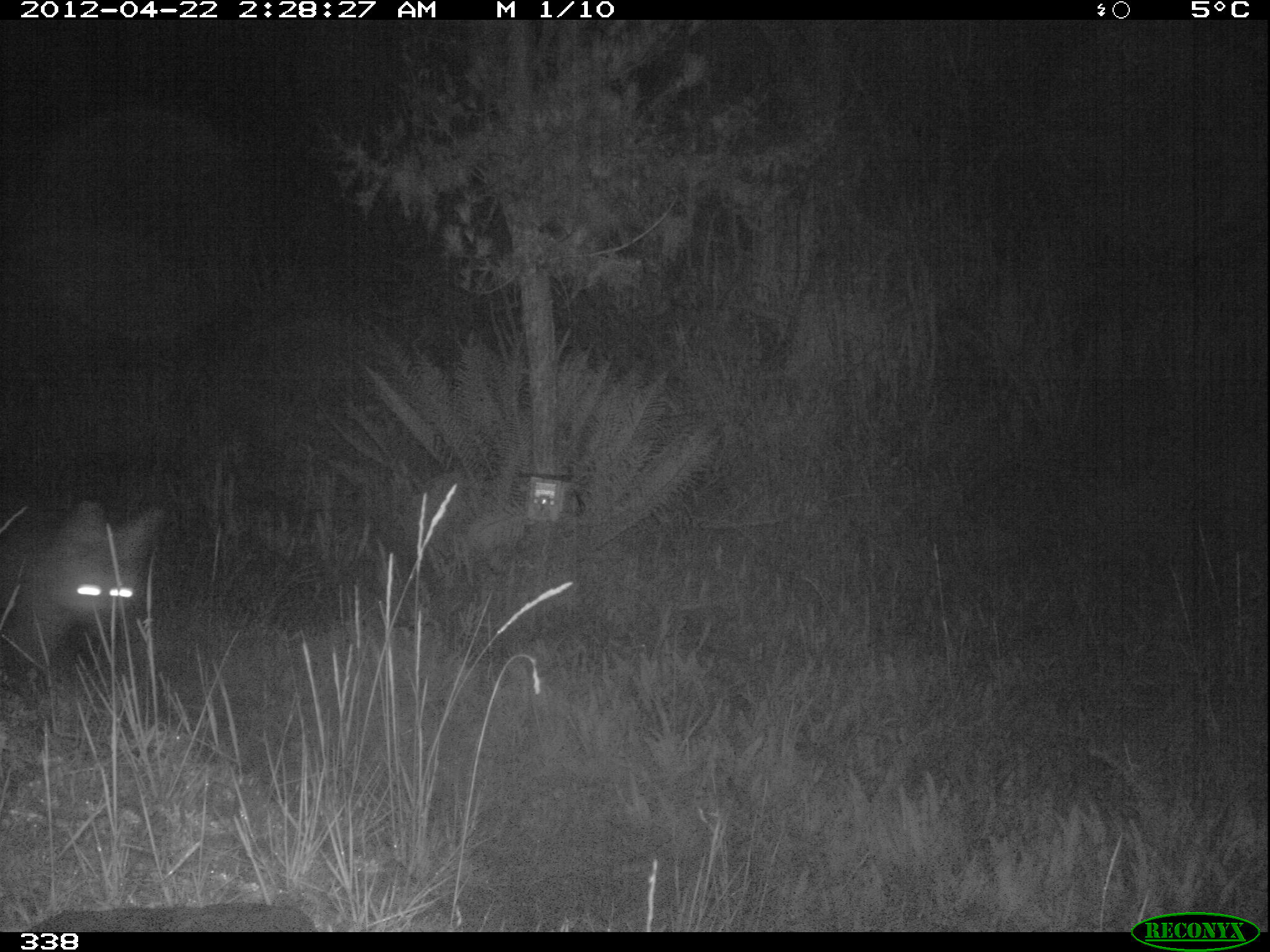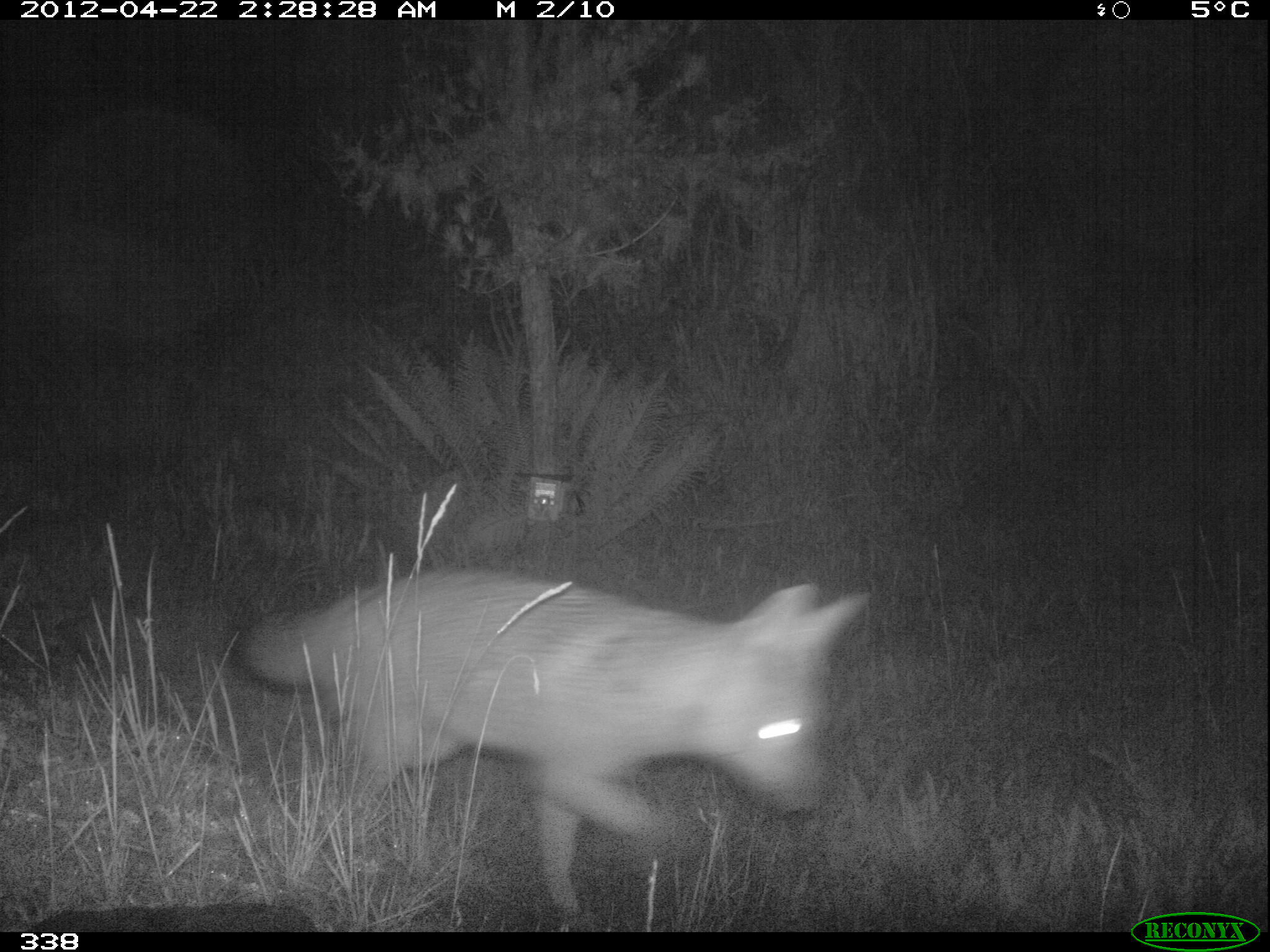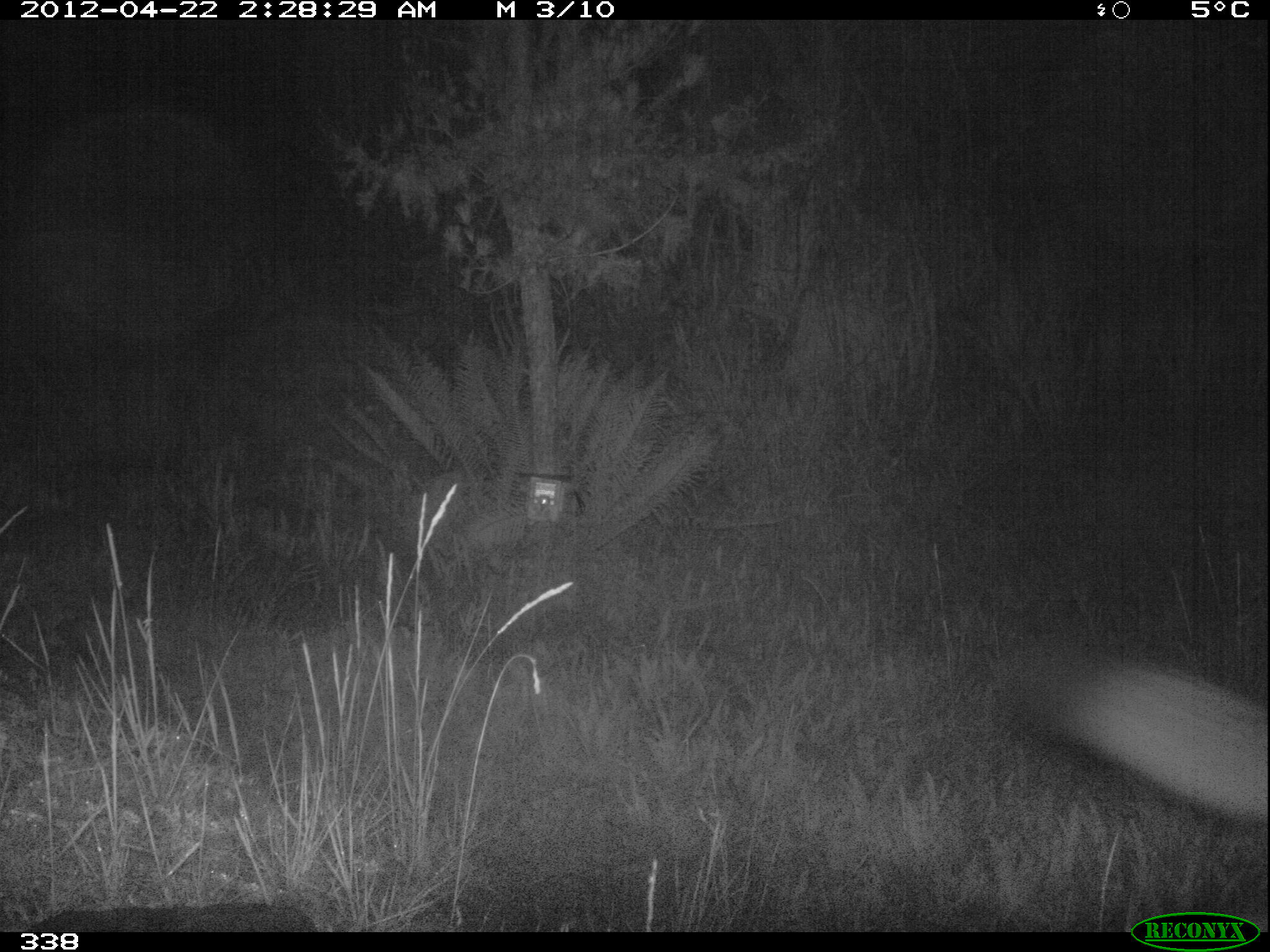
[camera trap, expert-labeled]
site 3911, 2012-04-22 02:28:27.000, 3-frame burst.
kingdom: Animalia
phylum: Chordata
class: Mammalia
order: Carnivora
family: Canidae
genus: Lycalopex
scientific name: Lycalopex culpaeus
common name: culpeo